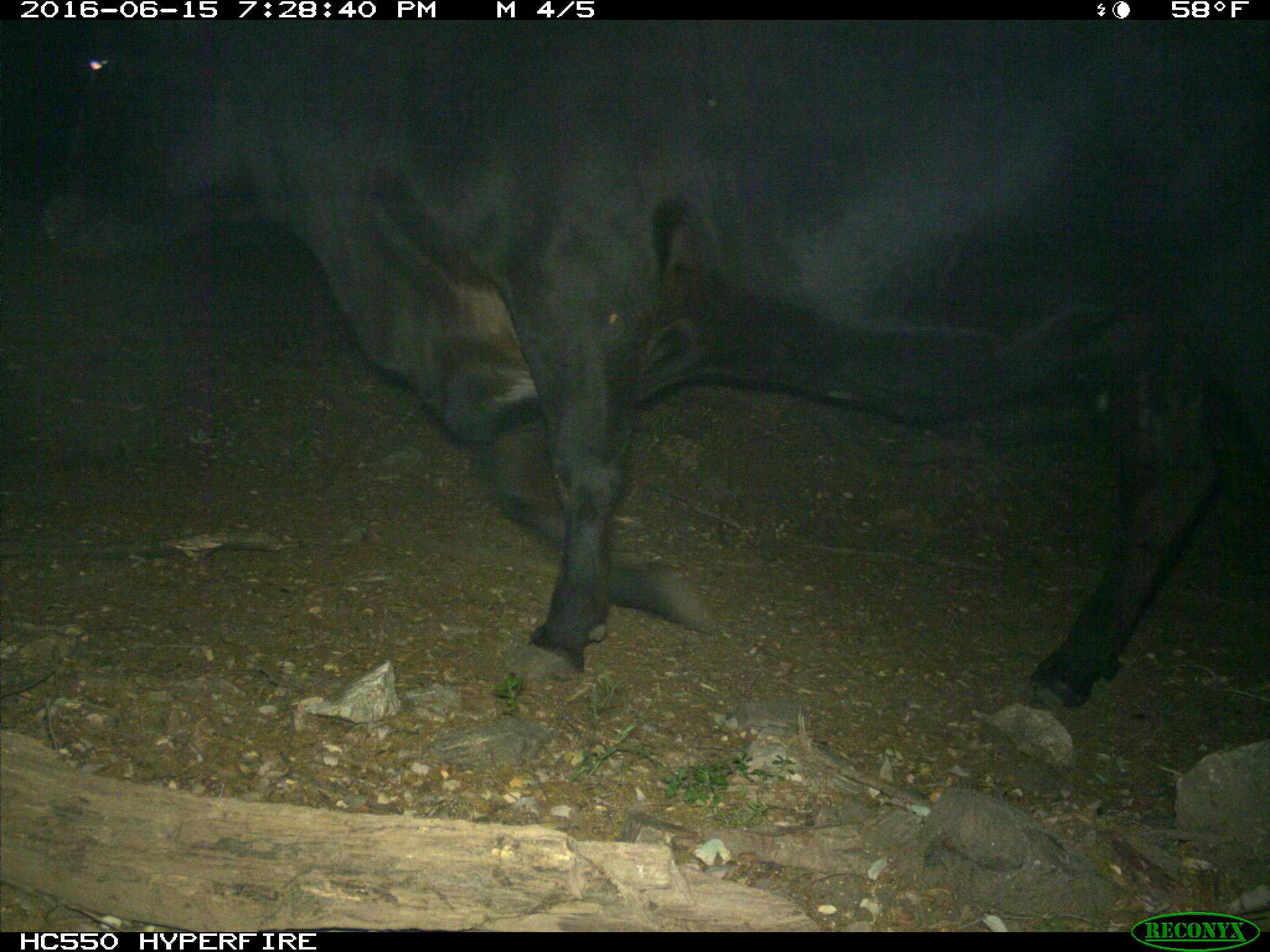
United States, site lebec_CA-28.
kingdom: Animalia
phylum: Chordata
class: Mammalia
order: Artiodactyla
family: Bovidae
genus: Bos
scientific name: Bos taurus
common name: domestic cow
Bos taurus (domestic cow).